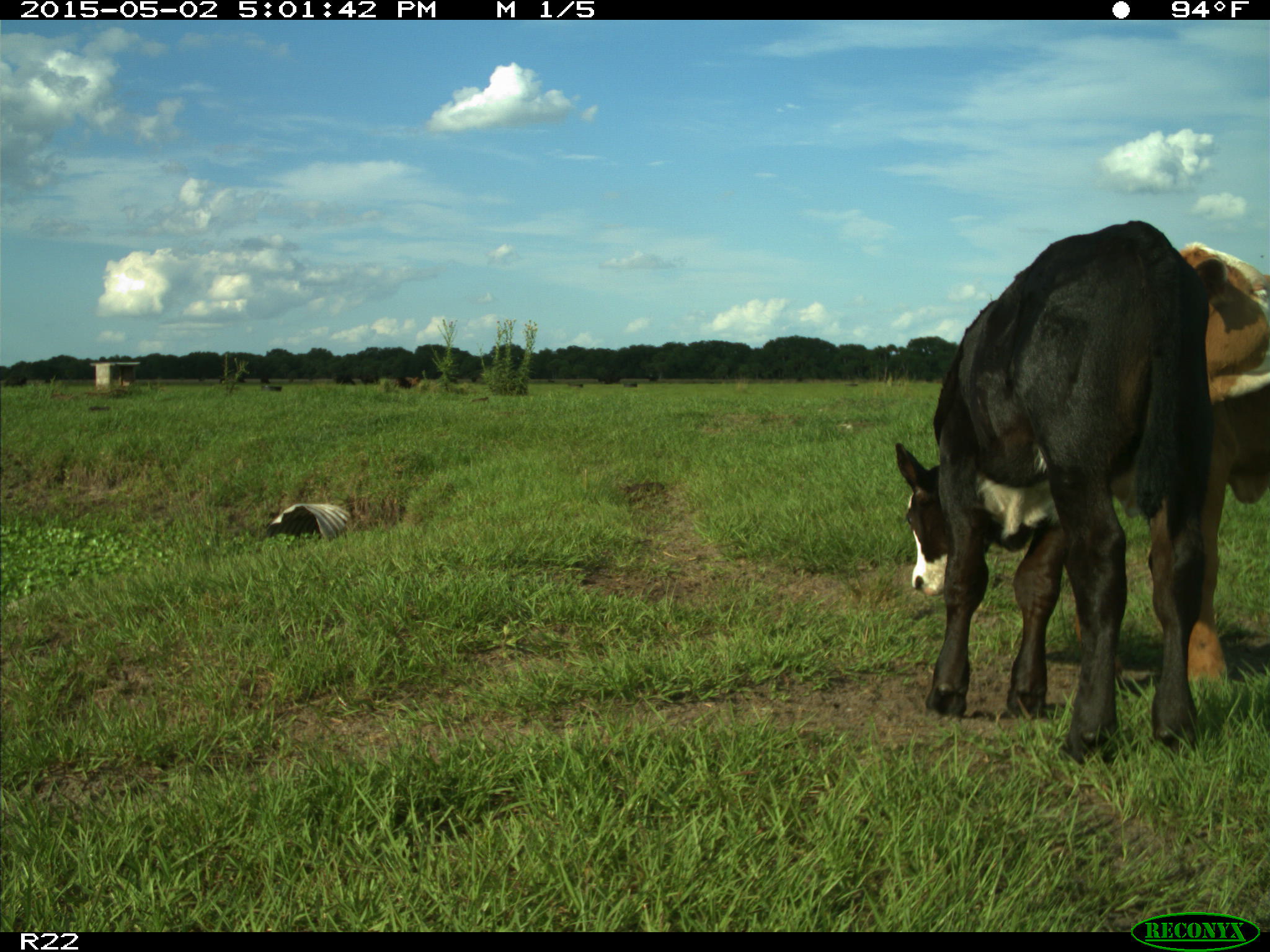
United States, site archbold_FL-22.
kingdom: Animalia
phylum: Chordata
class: Mammalia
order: Artiodactyla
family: Bovidae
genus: Bos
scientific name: Bos taurus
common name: domestic cow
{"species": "Bos taurus (domestic cow)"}